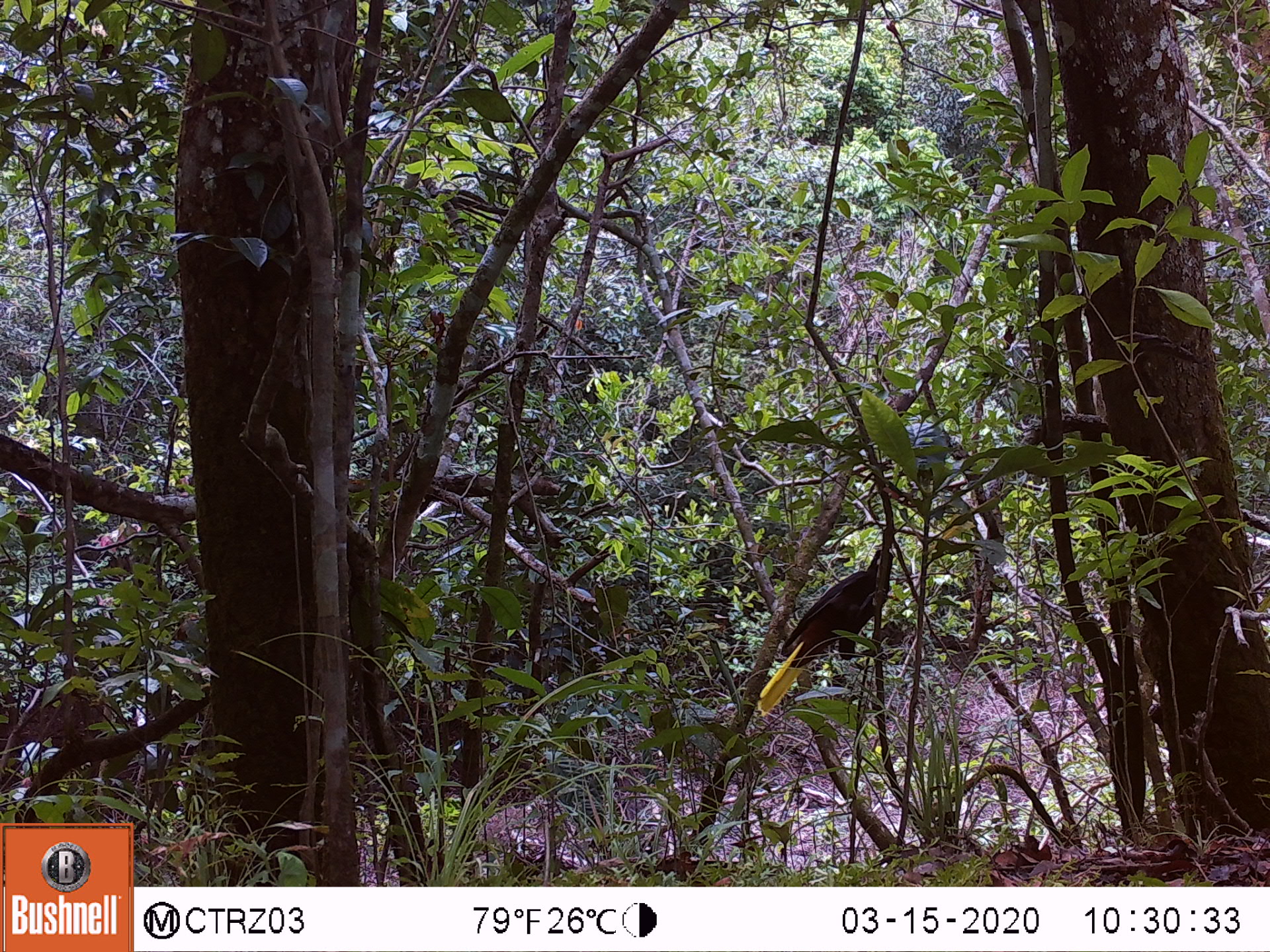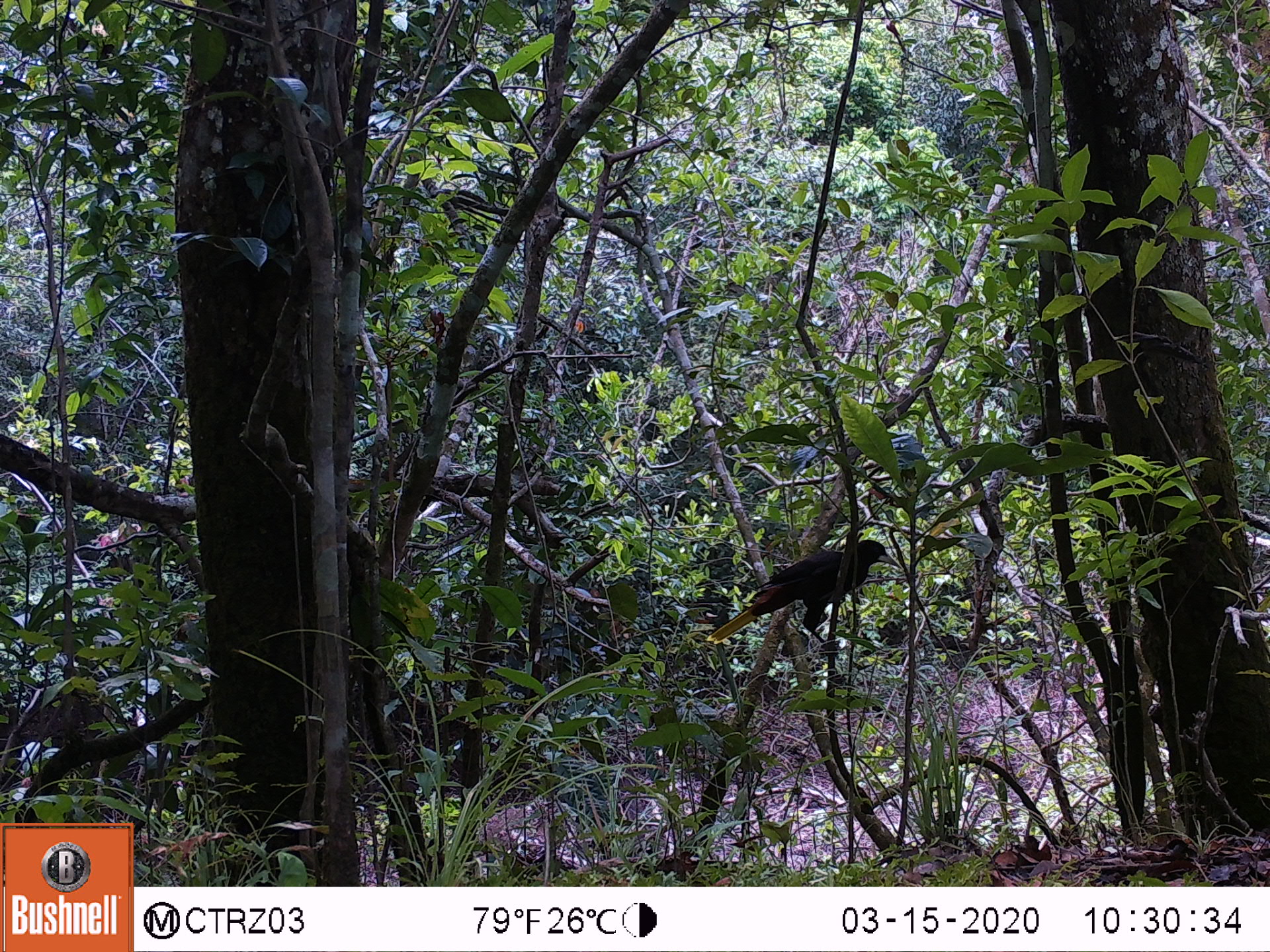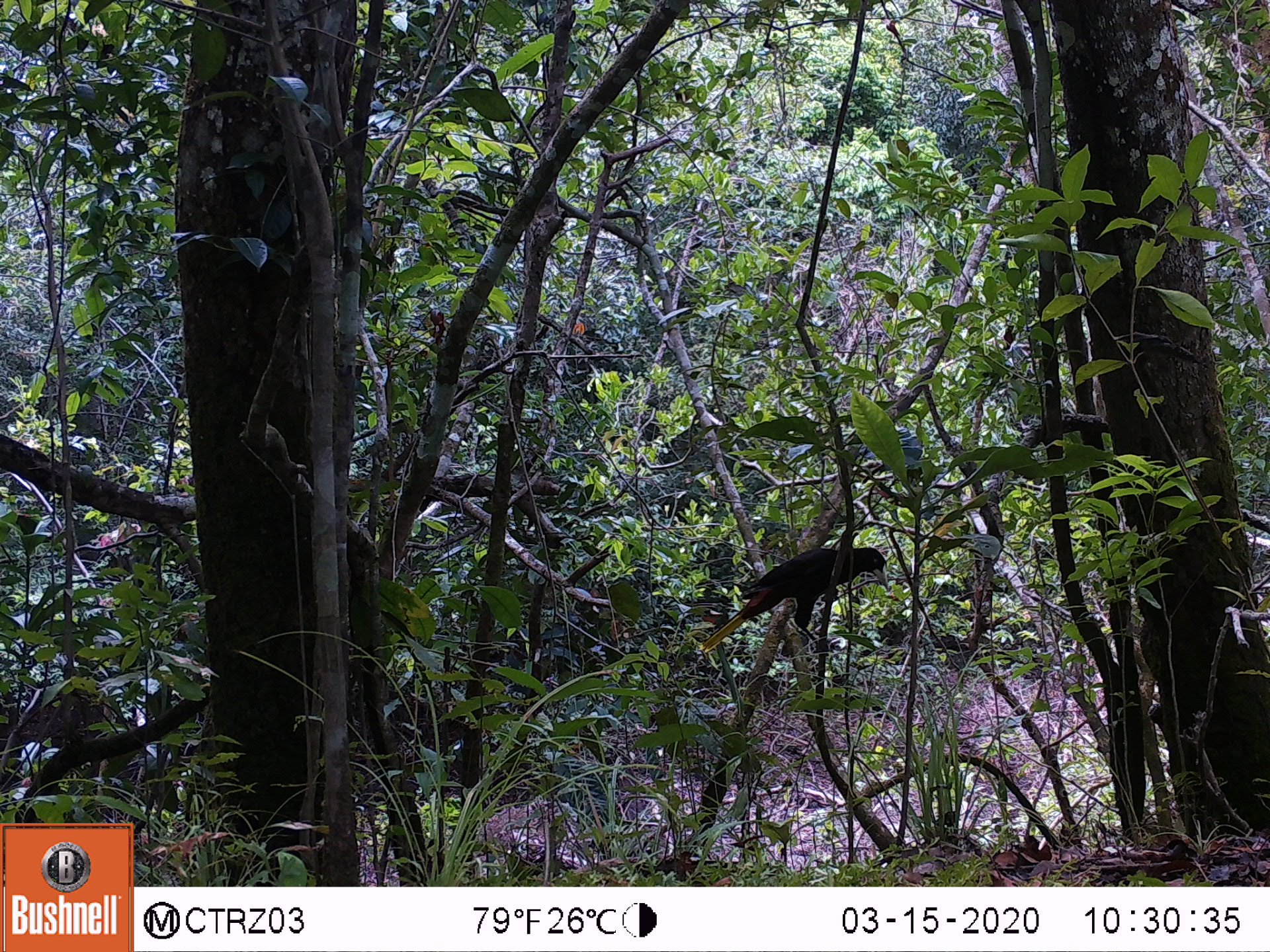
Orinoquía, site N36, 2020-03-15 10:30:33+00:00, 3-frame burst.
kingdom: Animalia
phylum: Chordata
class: Aves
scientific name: Aves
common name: bird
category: unknown bird